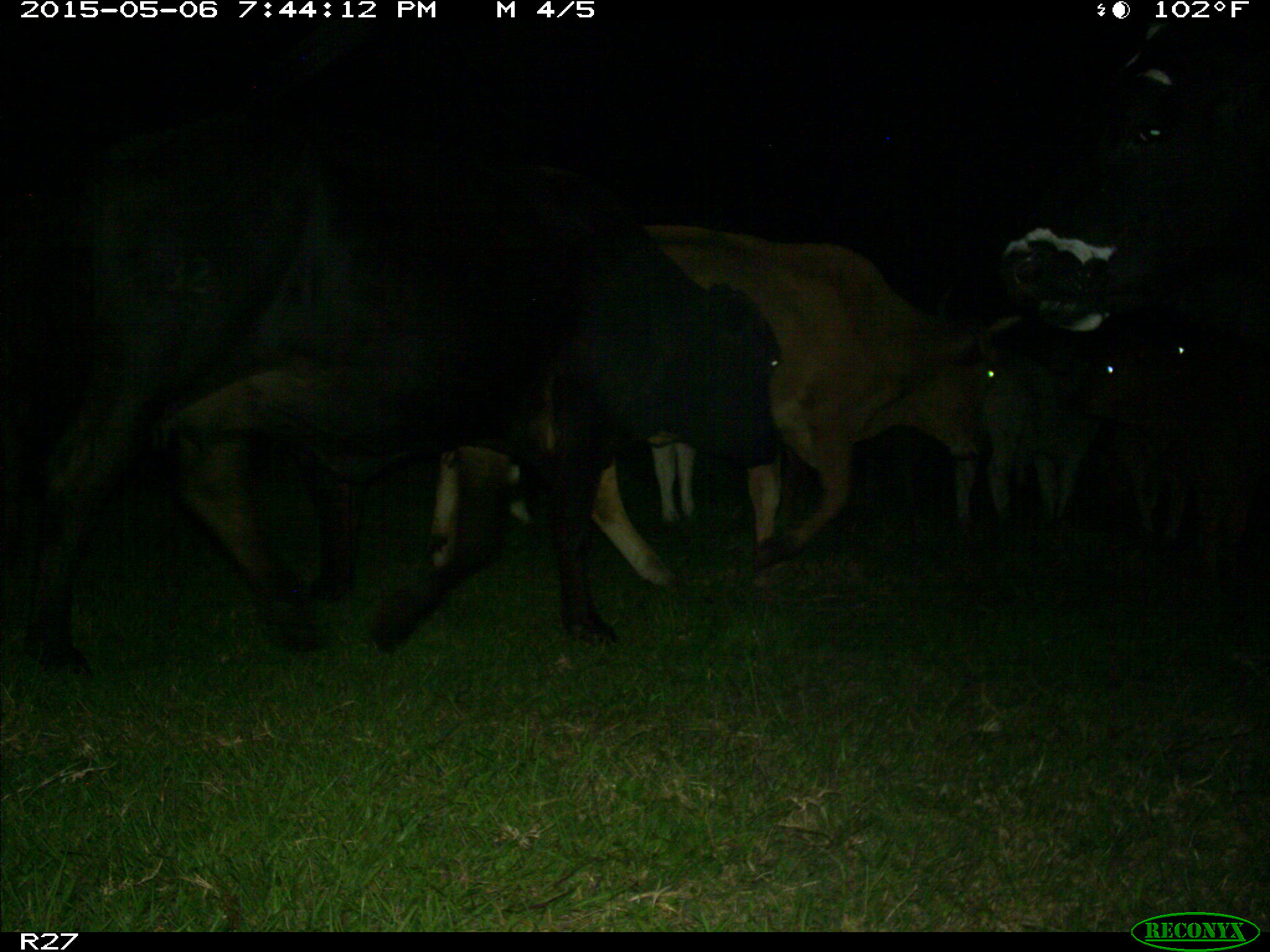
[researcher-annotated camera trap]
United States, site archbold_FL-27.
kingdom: Animalia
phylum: Chordata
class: Mammalia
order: Artiodactyla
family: Bovidae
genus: Bos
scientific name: Bos taurus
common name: domestic cow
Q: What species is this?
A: Bos taurus (domestic cow).